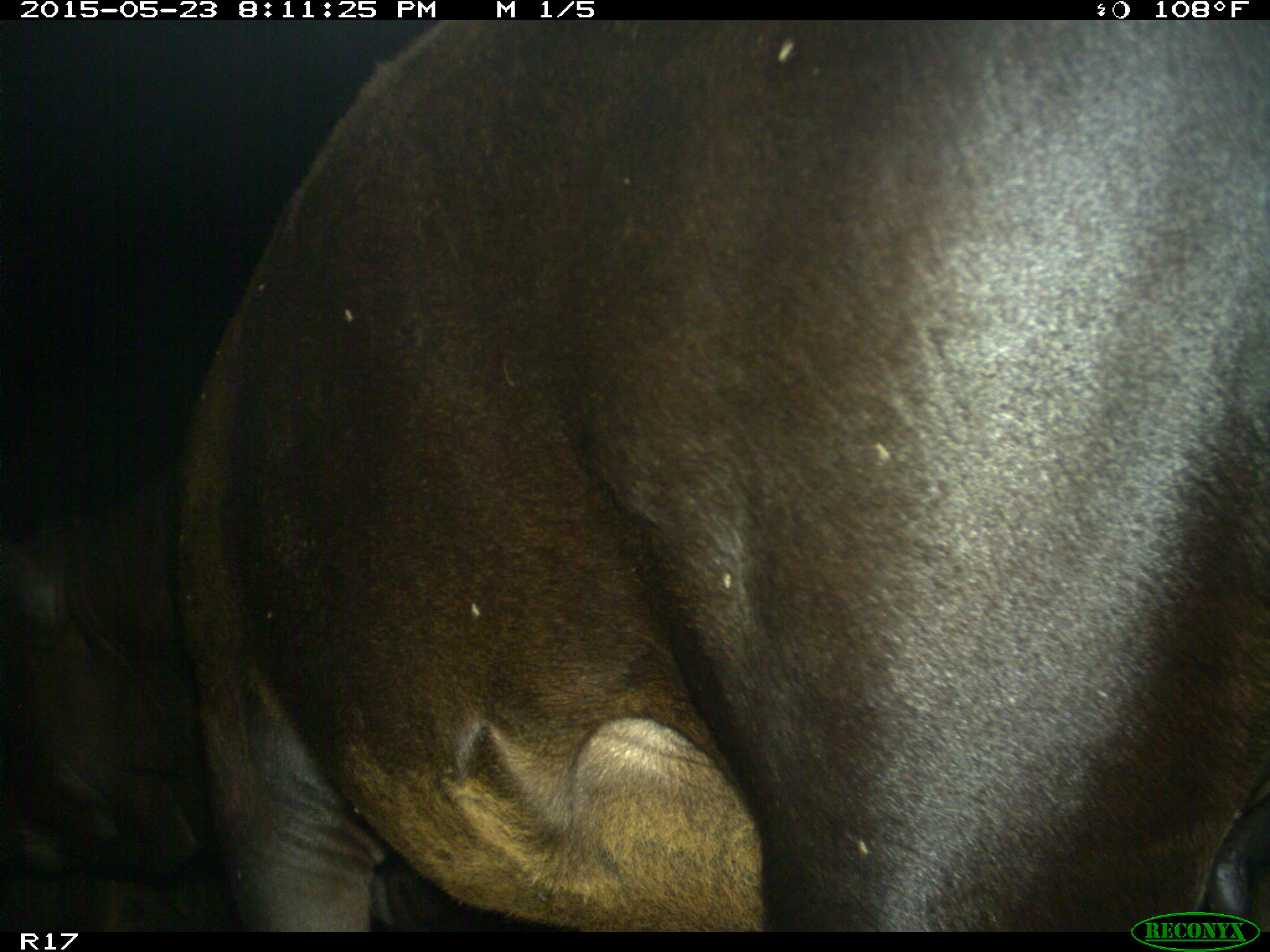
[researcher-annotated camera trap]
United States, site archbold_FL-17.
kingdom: Animalia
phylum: Chordata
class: Mammalia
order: Artiodactyla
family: Bovidae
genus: Bos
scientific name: Bos taurus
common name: domestic cow